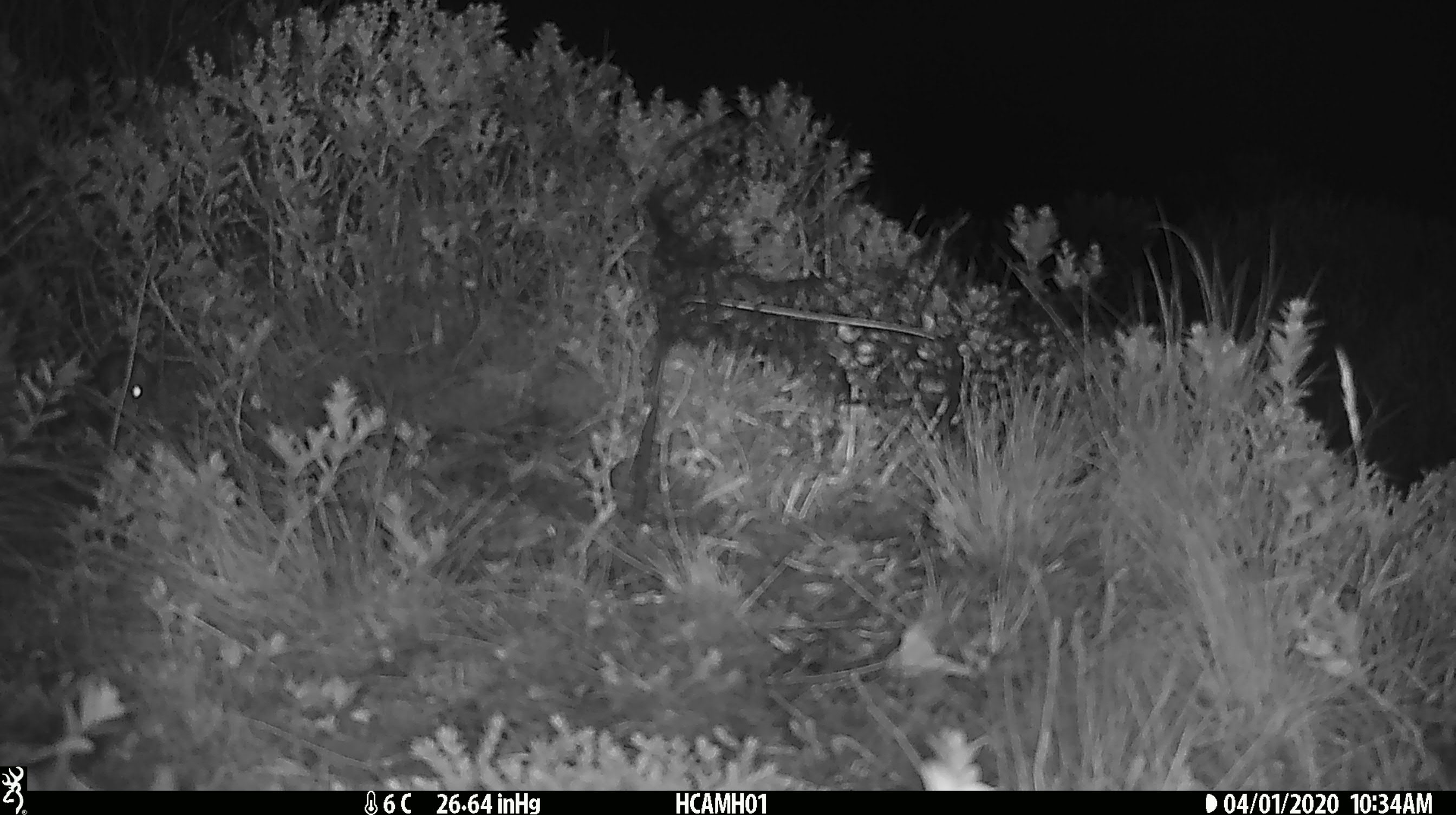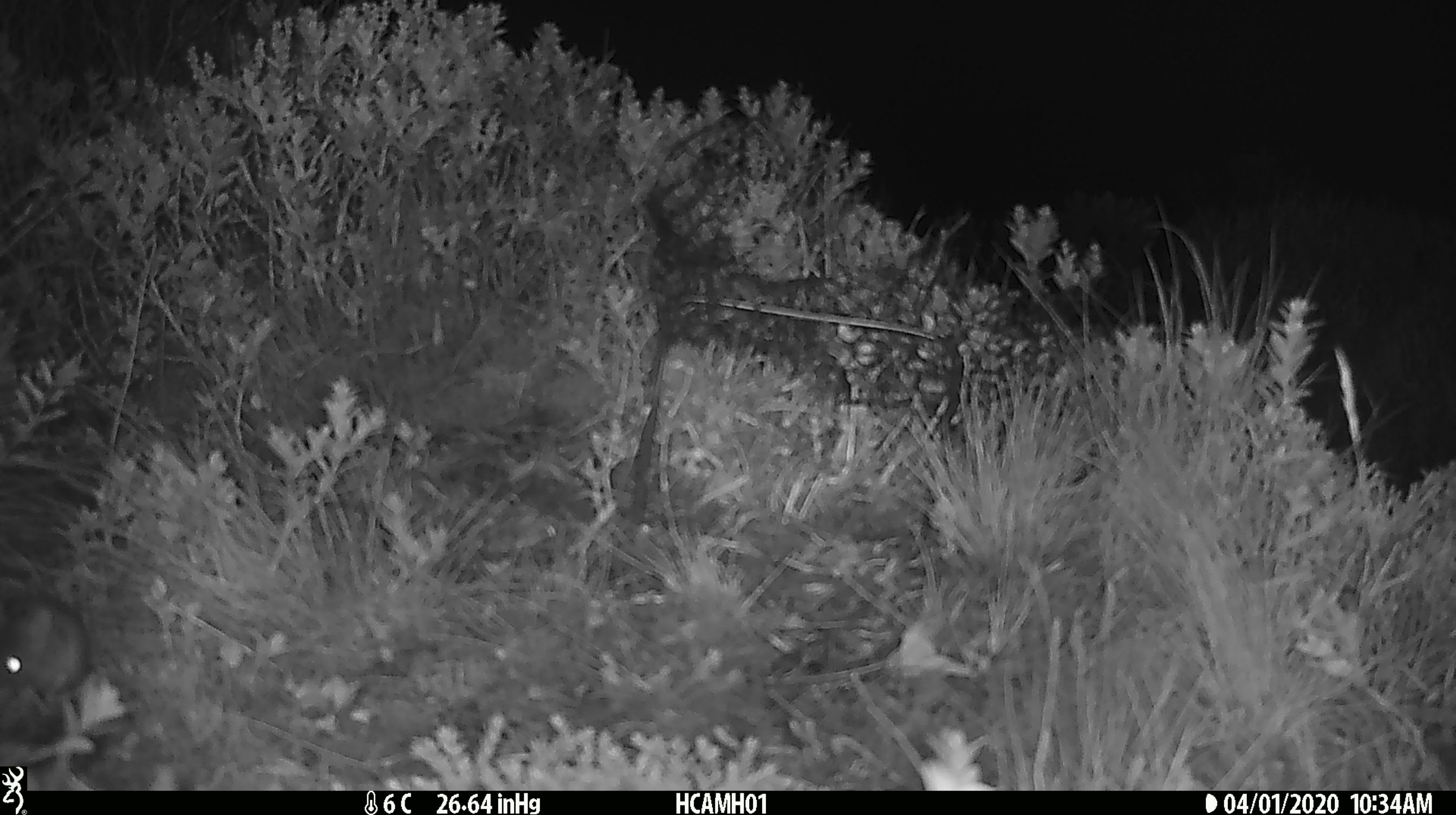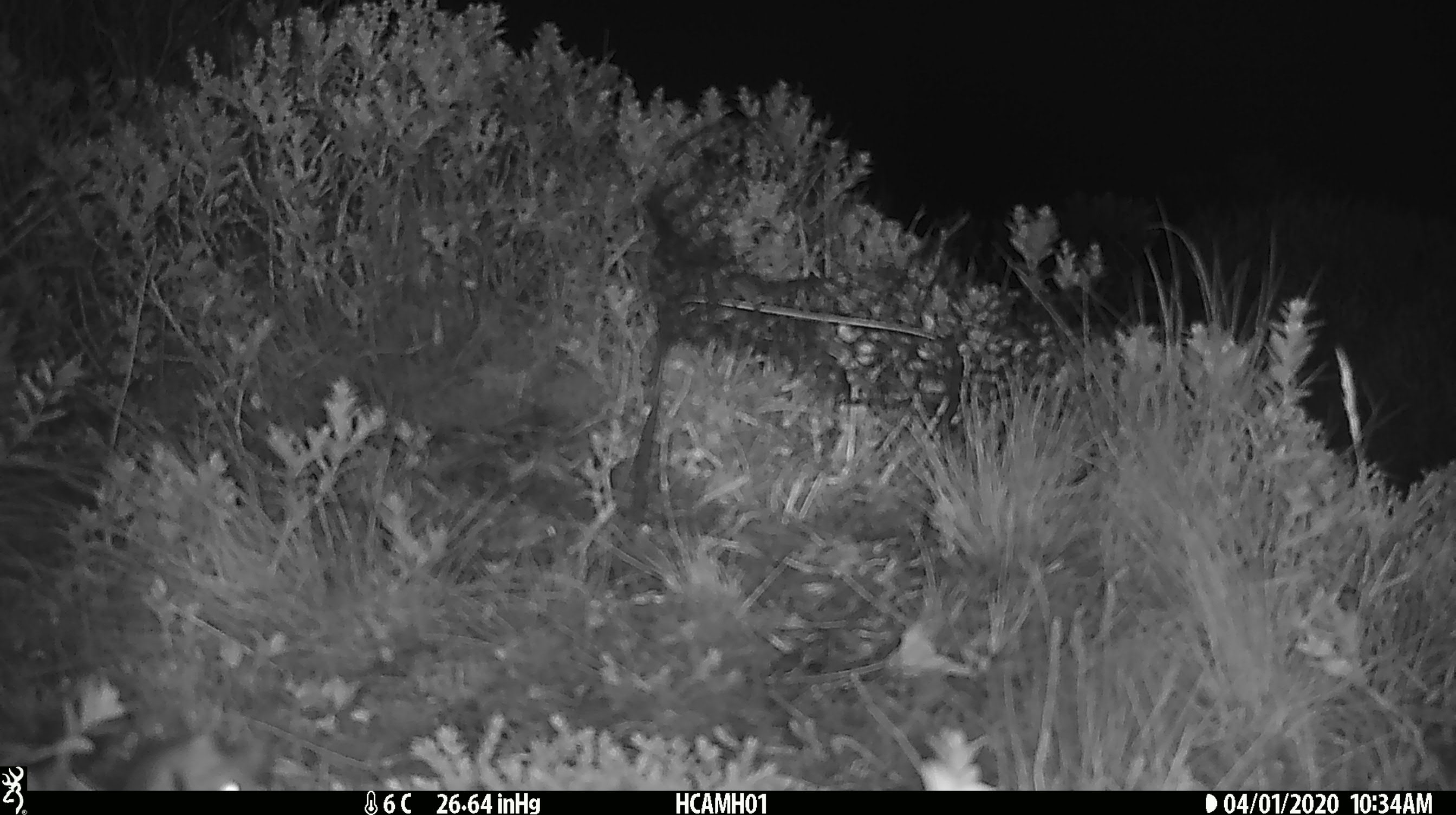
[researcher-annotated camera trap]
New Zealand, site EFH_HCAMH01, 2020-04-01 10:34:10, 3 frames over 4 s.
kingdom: Animalia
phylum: Chordata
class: Mammalia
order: Rodentia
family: Muridae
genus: Mus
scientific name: Mus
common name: mouse